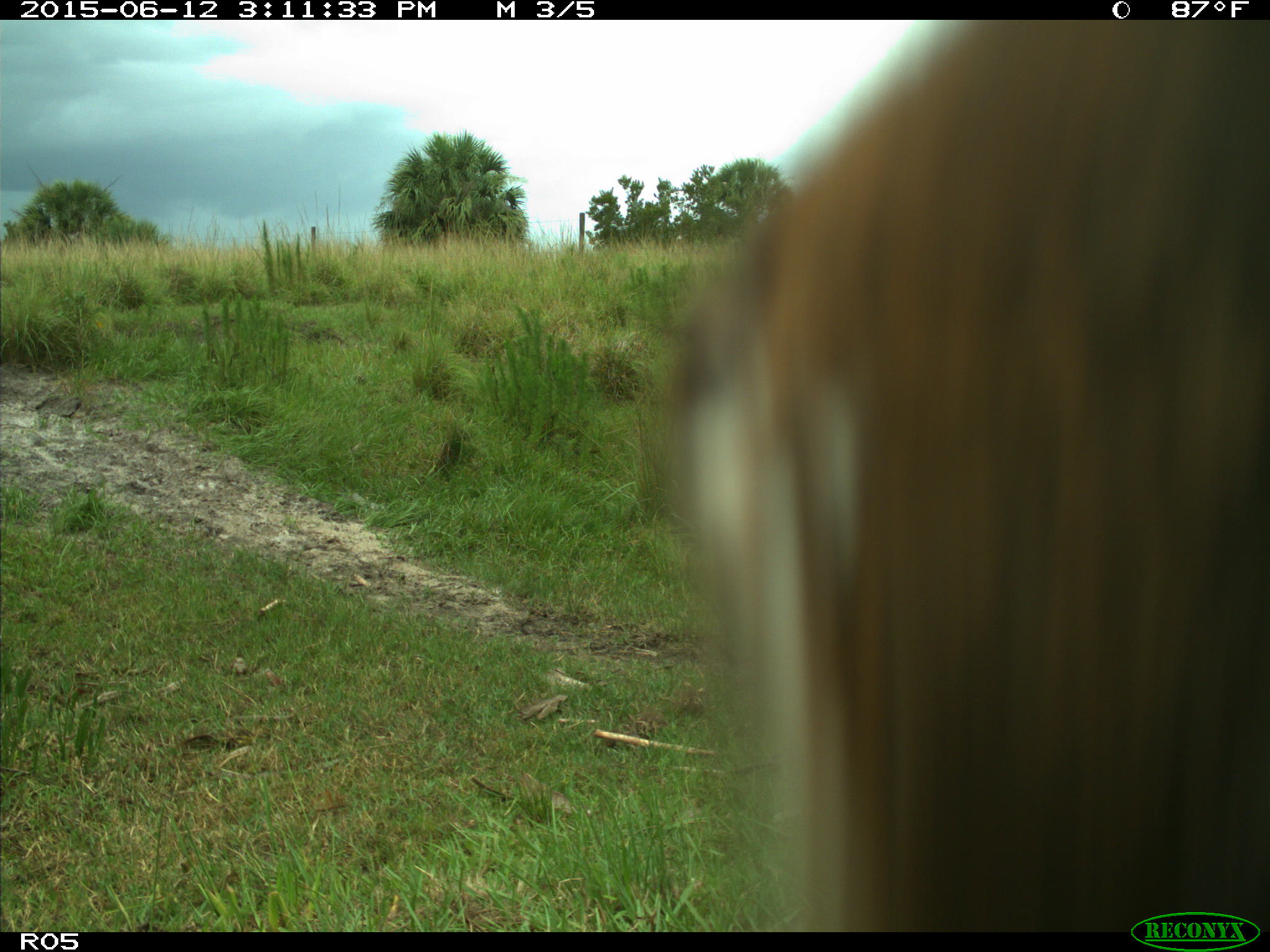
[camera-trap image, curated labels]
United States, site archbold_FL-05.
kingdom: Animalia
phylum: Chordata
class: Mammalia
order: Artiodactyla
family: Bovidae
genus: Bos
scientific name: Bos taurus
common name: domestic cow